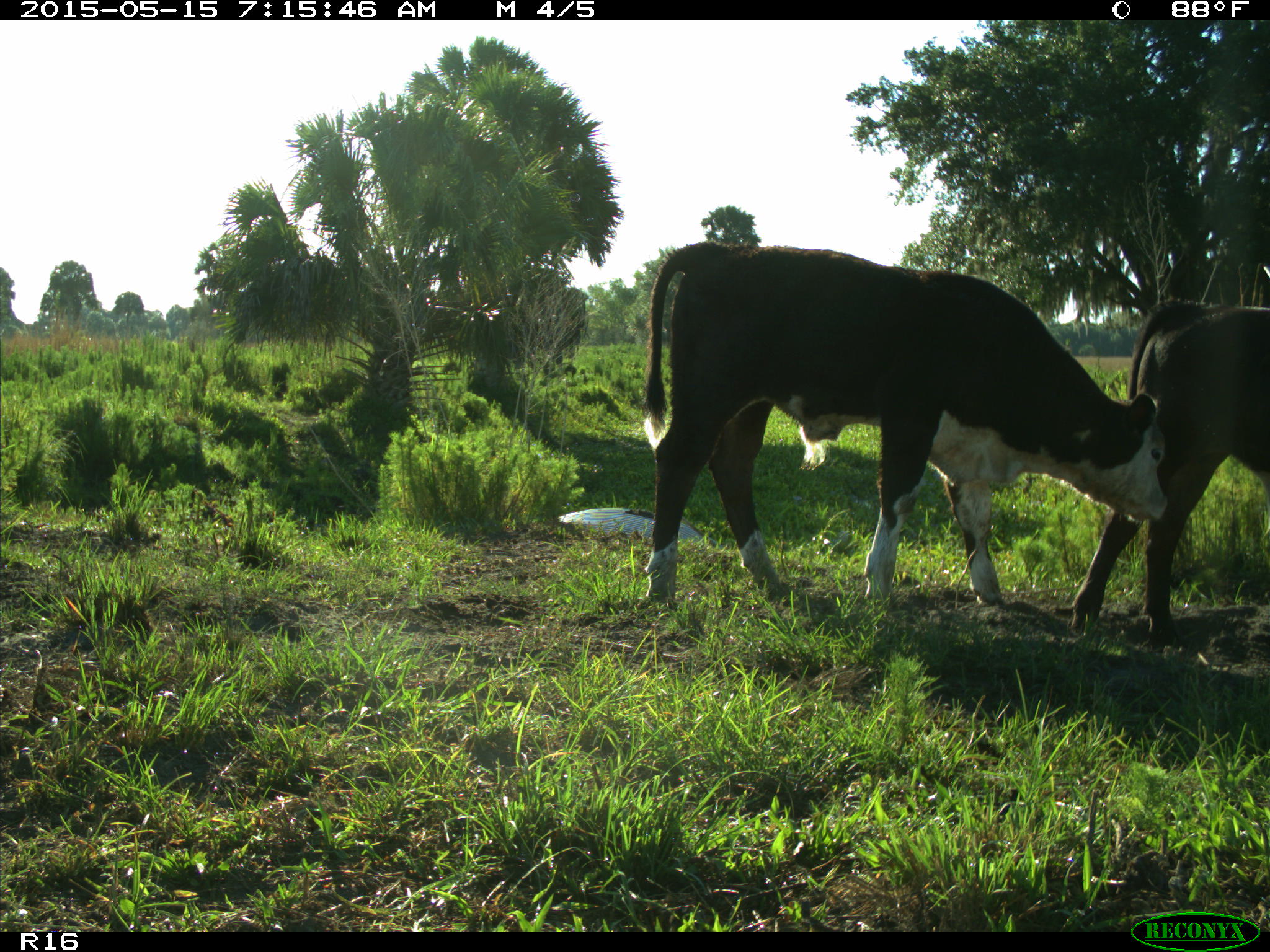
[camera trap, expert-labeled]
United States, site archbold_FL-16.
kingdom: Animalia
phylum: Chordata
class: Mammalia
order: Artiodactyla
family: Bovidae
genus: Bos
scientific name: Bos taurus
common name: domestic cow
Bos taurus (domestic cow).